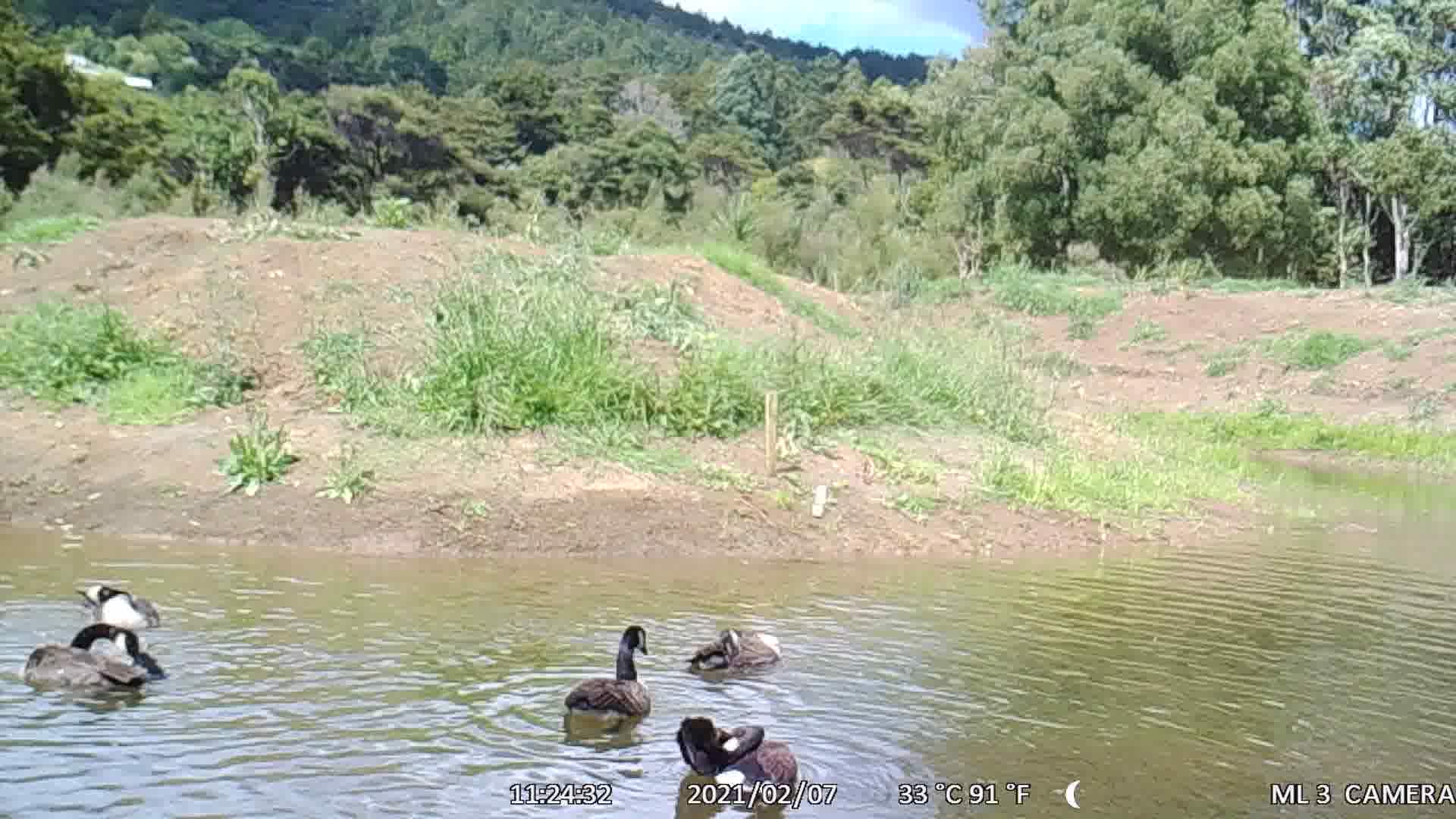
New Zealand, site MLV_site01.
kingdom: Animalia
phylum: Chordata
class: Aves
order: Anseriformes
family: Anatidae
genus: Branta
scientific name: Branta canadensis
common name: canada goose